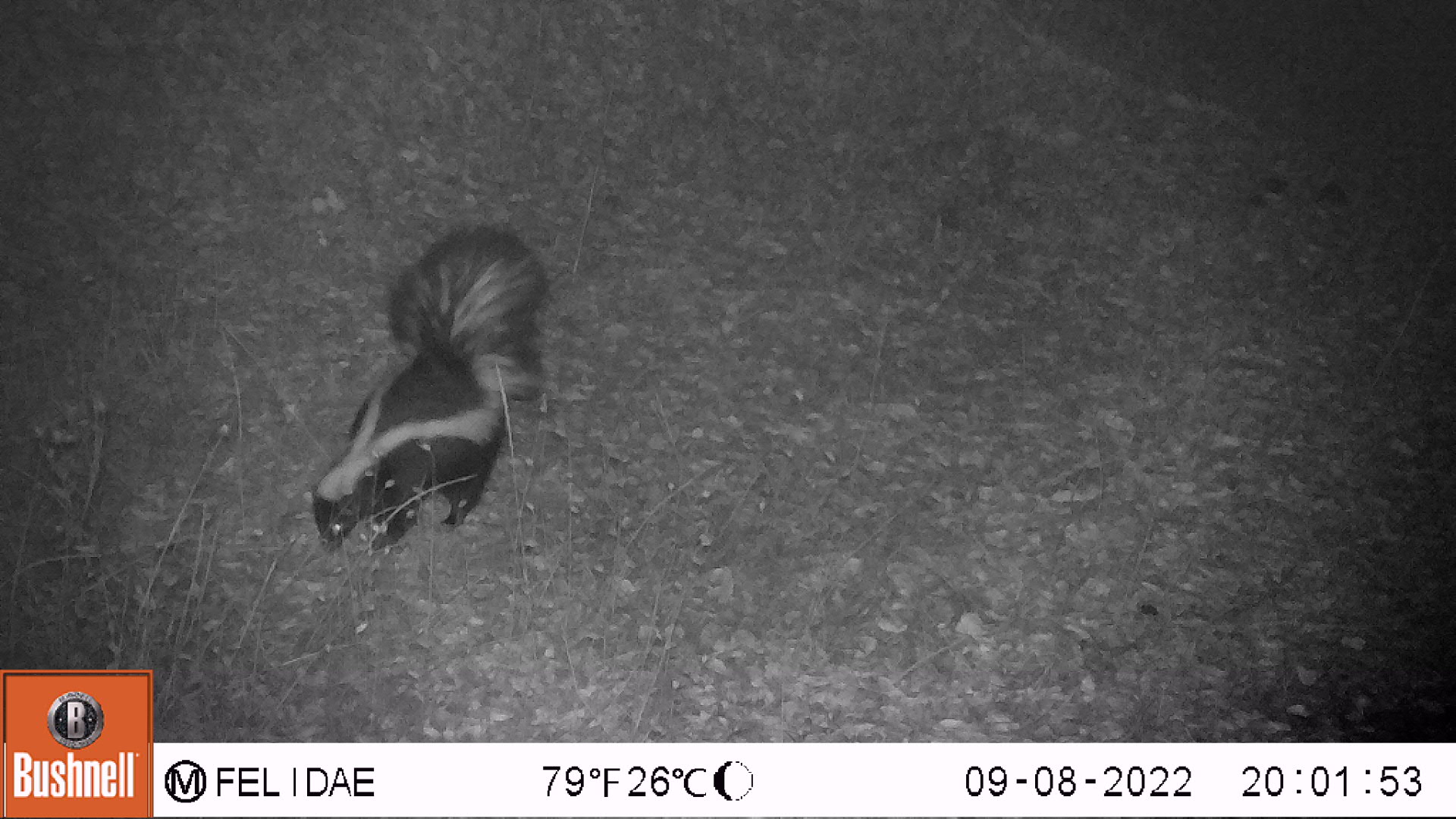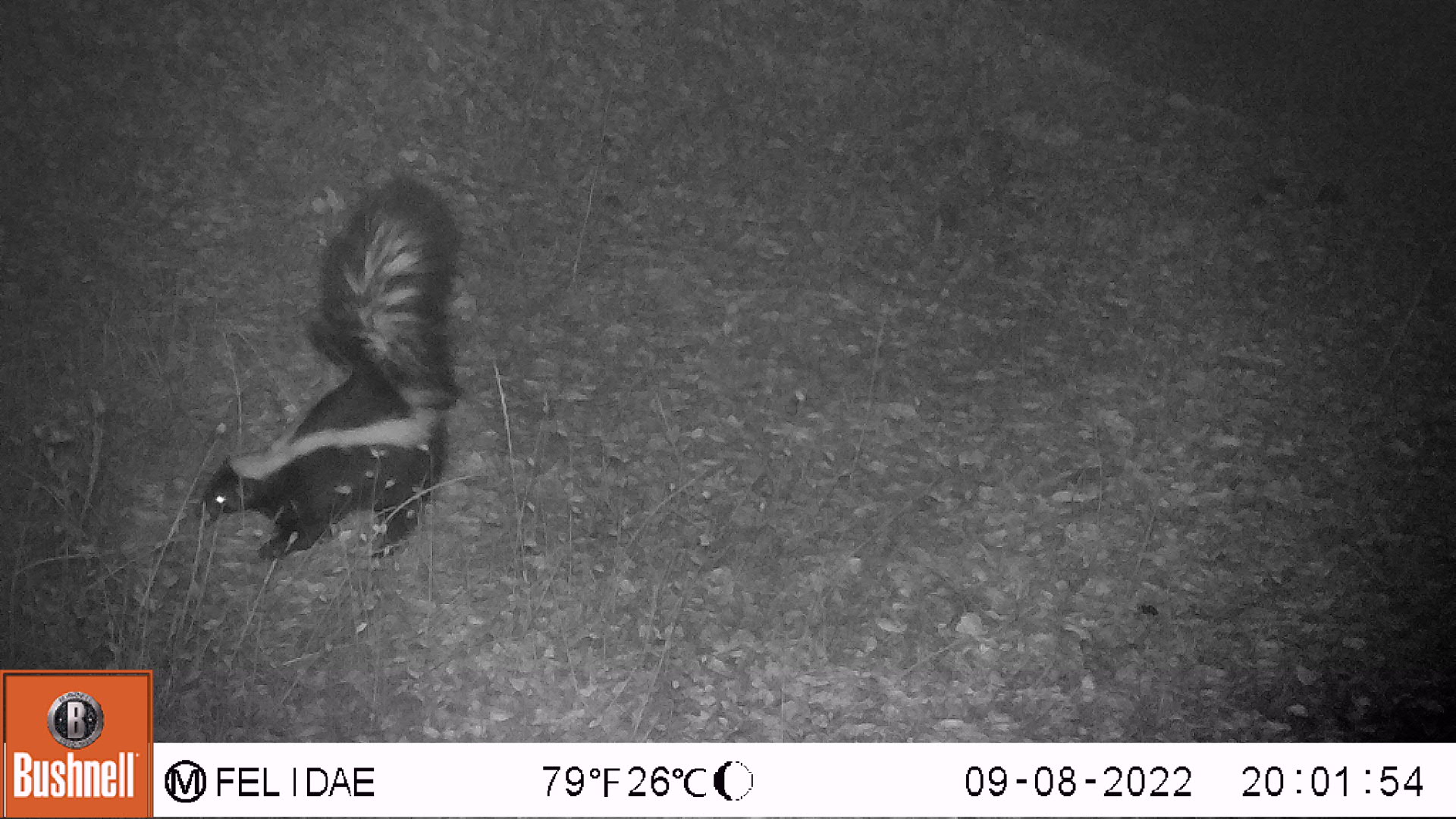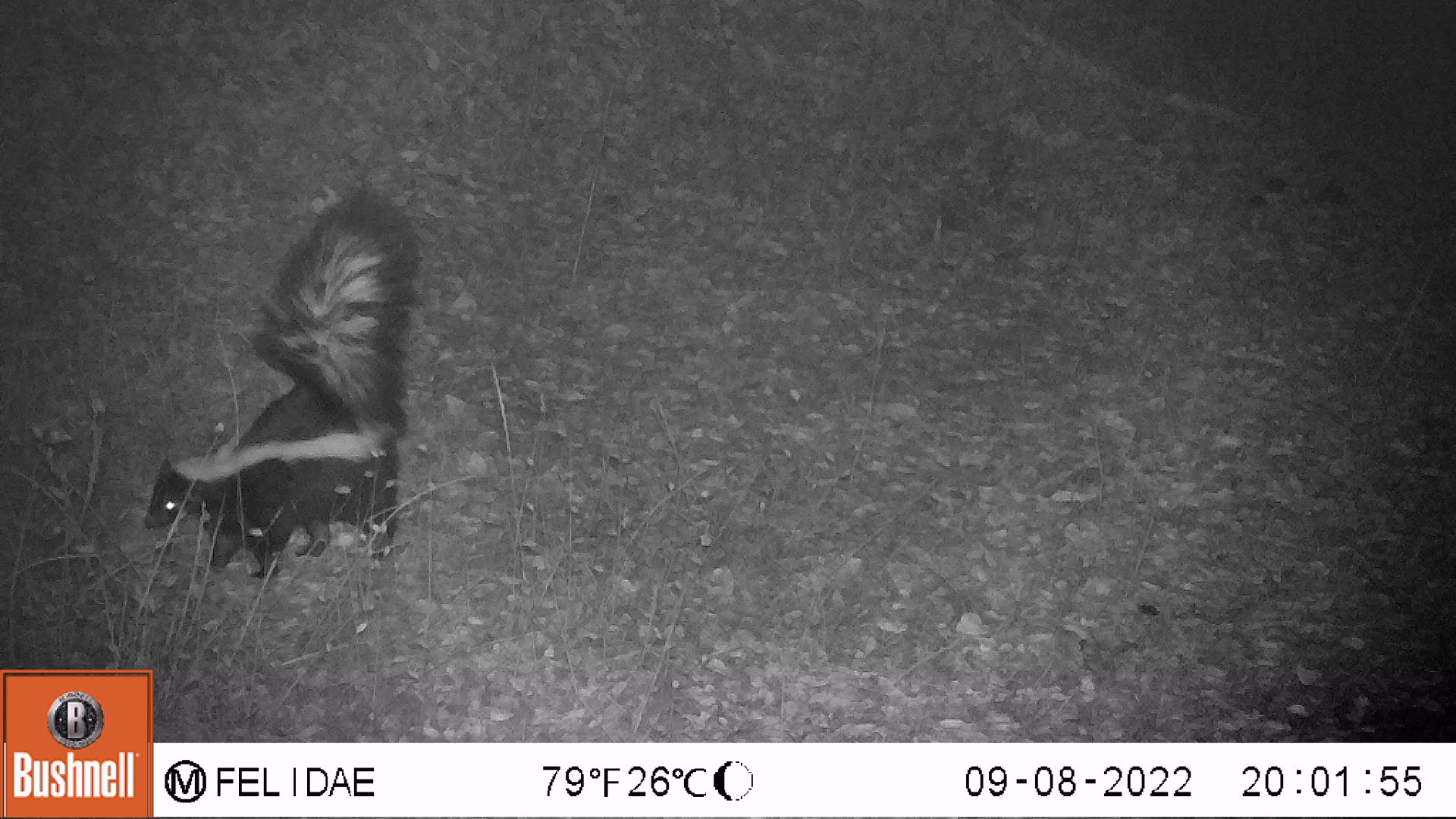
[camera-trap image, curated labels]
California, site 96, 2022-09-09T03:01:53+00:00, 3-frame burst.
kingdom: Animalia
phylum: Chordata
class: Mammalia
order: Carnivora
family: Mephitidae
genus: Mephitis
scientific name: Mephitis mephitis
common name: striped skunk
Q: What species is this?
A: Striped skunk (Mephitis mephitis).